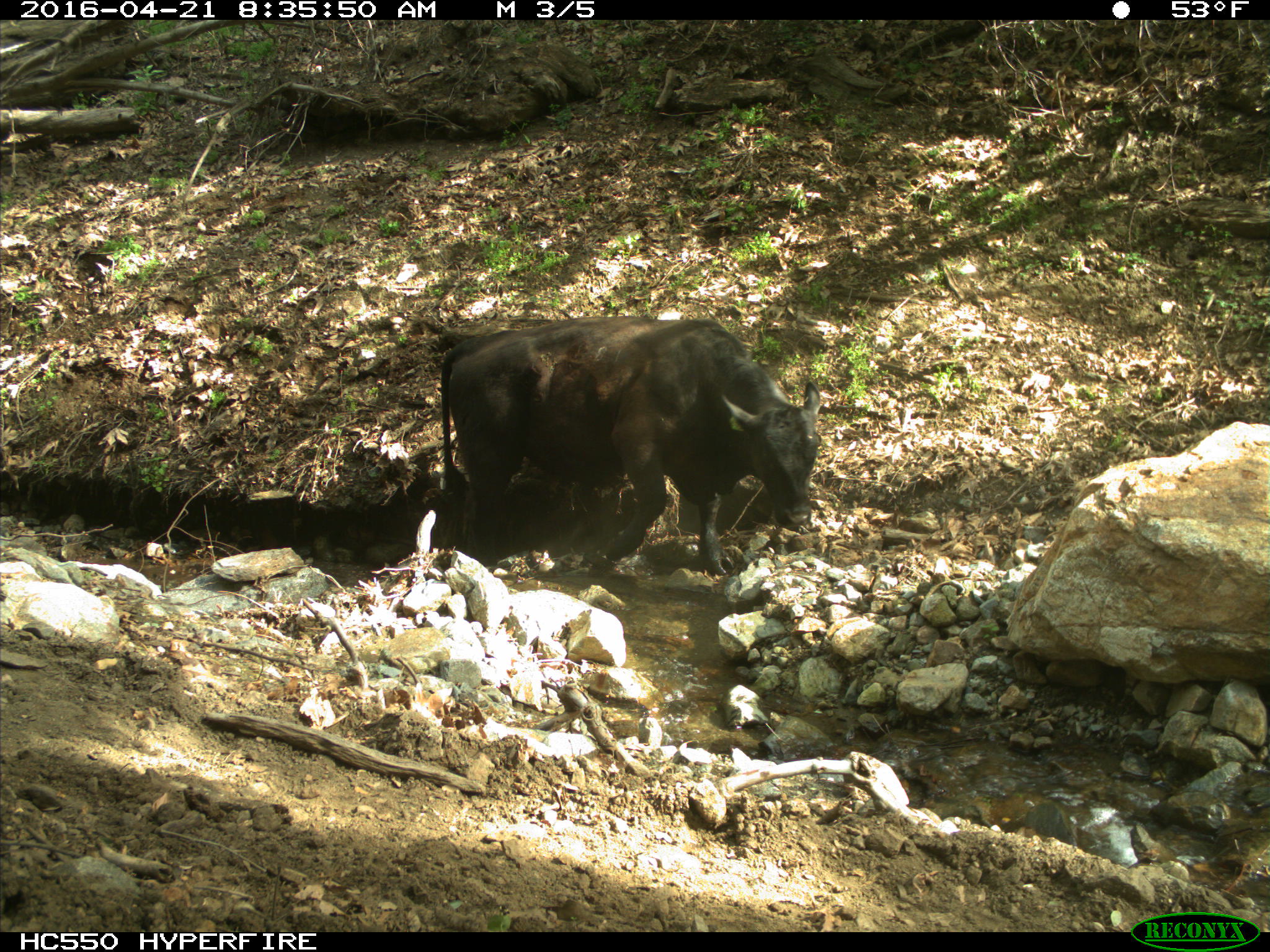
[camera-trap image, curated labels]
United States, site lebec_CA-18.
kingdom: Animalia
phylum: Chordata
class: Mammalia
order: Artiodactyla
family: Bovidae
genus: Bos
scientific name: Bos taurus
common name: domestic cow